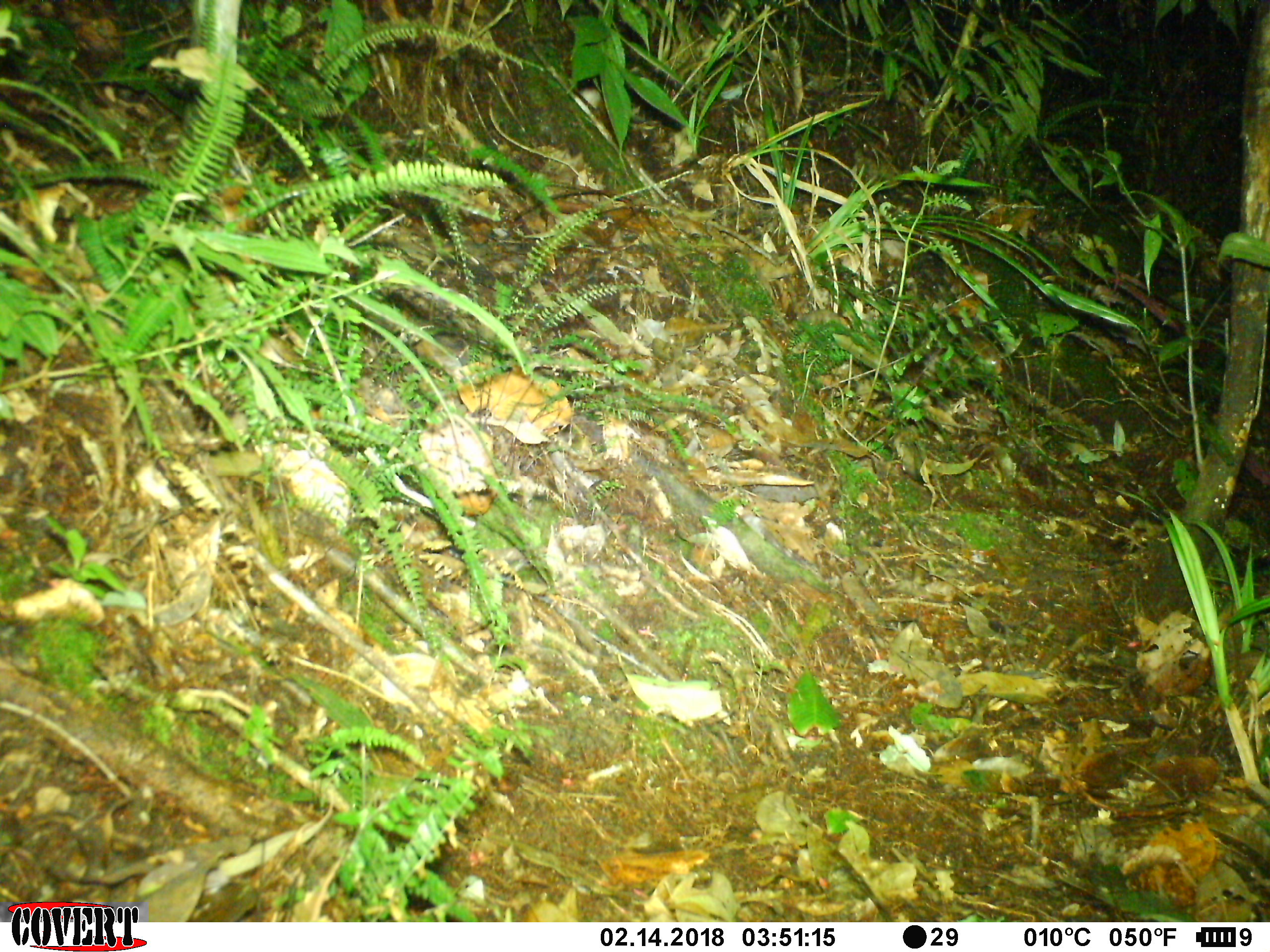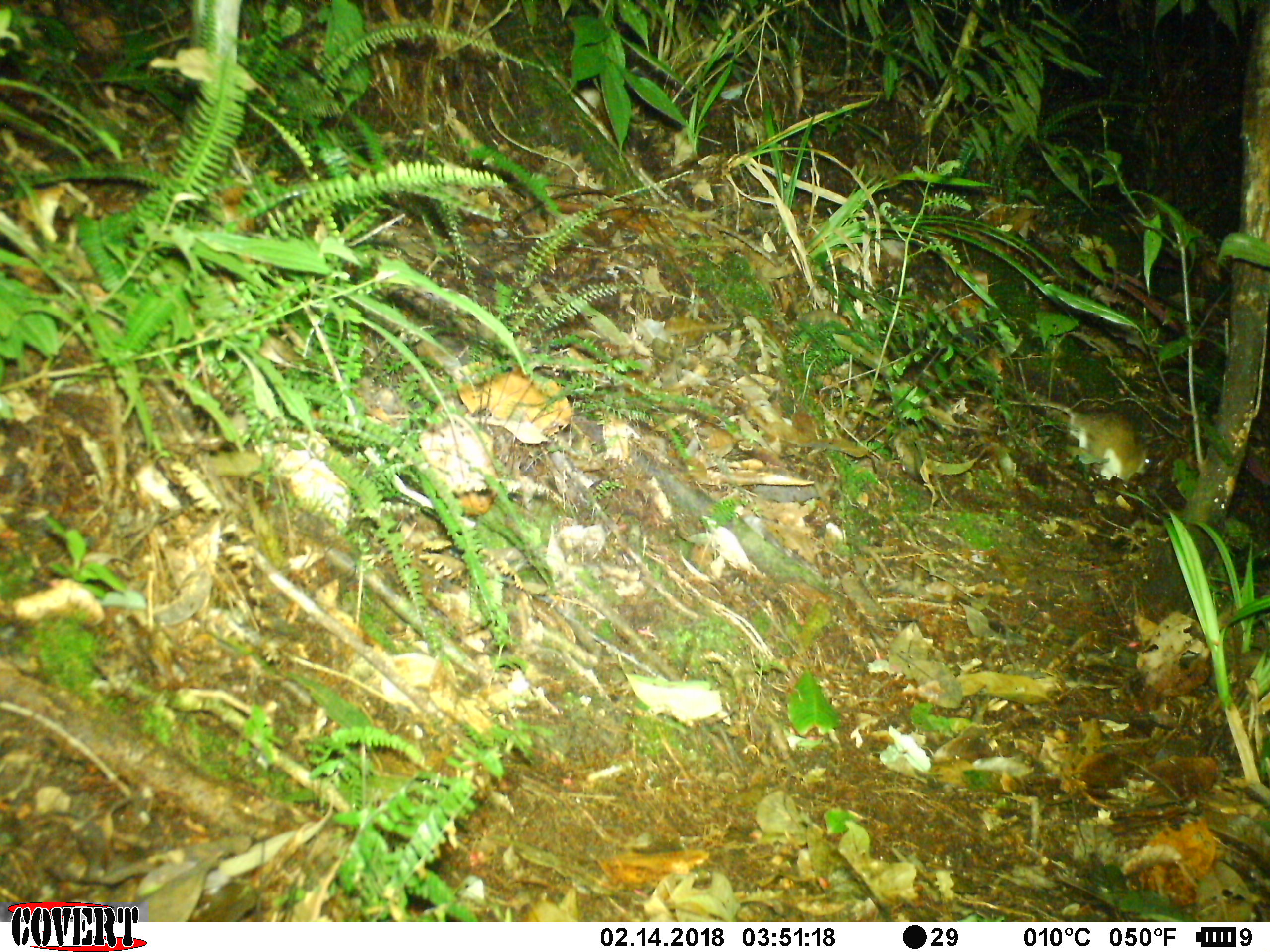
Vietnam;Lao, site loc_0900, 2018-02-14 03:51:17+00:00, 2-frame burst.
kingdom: Animalia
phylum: Chordata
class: Mammalia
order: Rodentia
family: Muridae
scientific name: Muridae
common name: old-world mice and rats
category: unidentified murid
Unidentified murid (old-world mice and rats) (Muridae). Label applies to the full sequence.